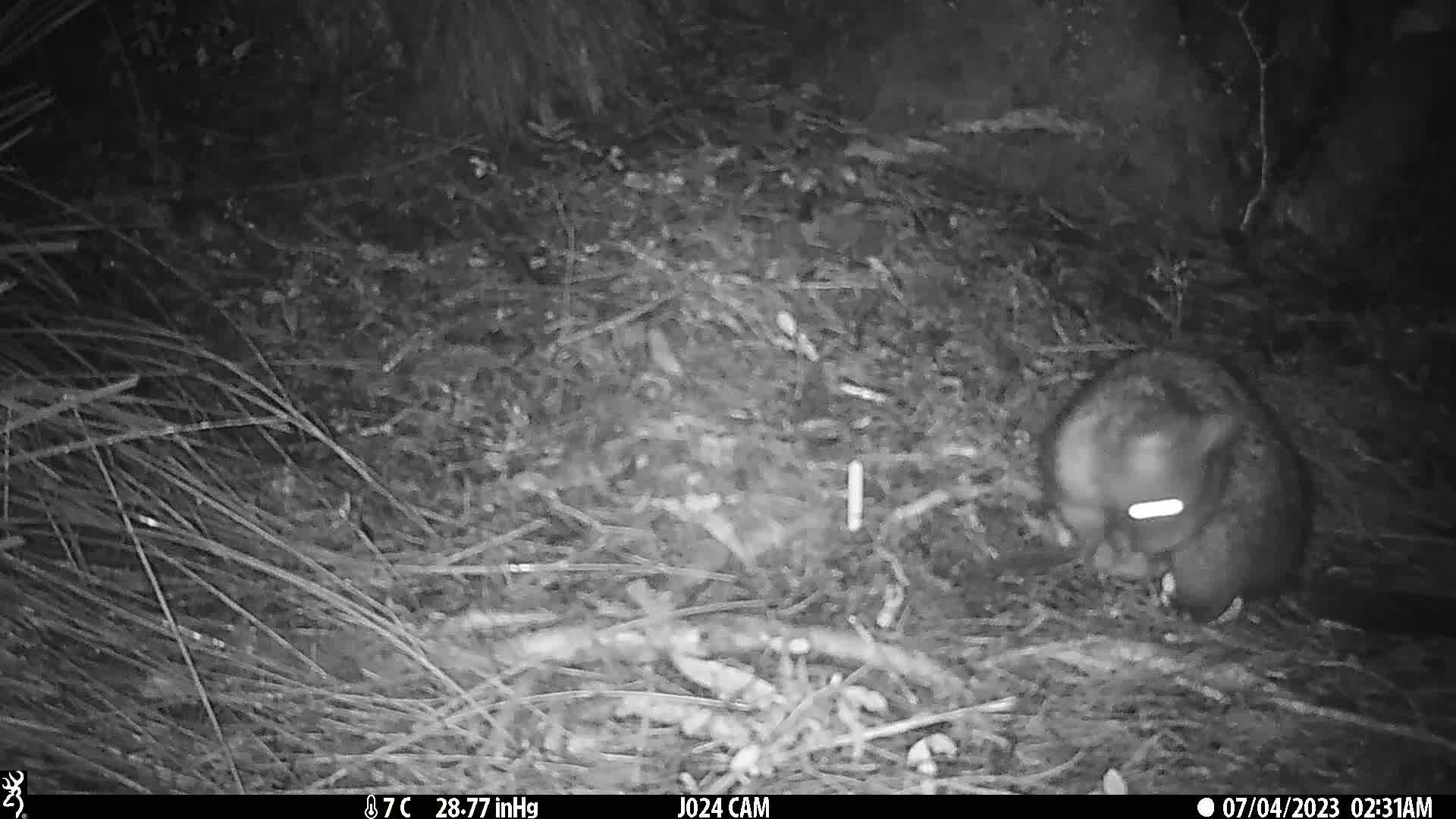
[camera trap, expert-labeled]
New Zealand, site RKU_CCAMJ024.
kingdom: Animalia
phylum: Chordata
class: Mammalia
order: Diprotodontia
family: Phalangeridae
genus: Trichosurus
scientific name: Trichosurus vulpecula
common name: common brushtail possum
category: possum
Possum (common brushtail possum) (Trichosurus vulpecula).